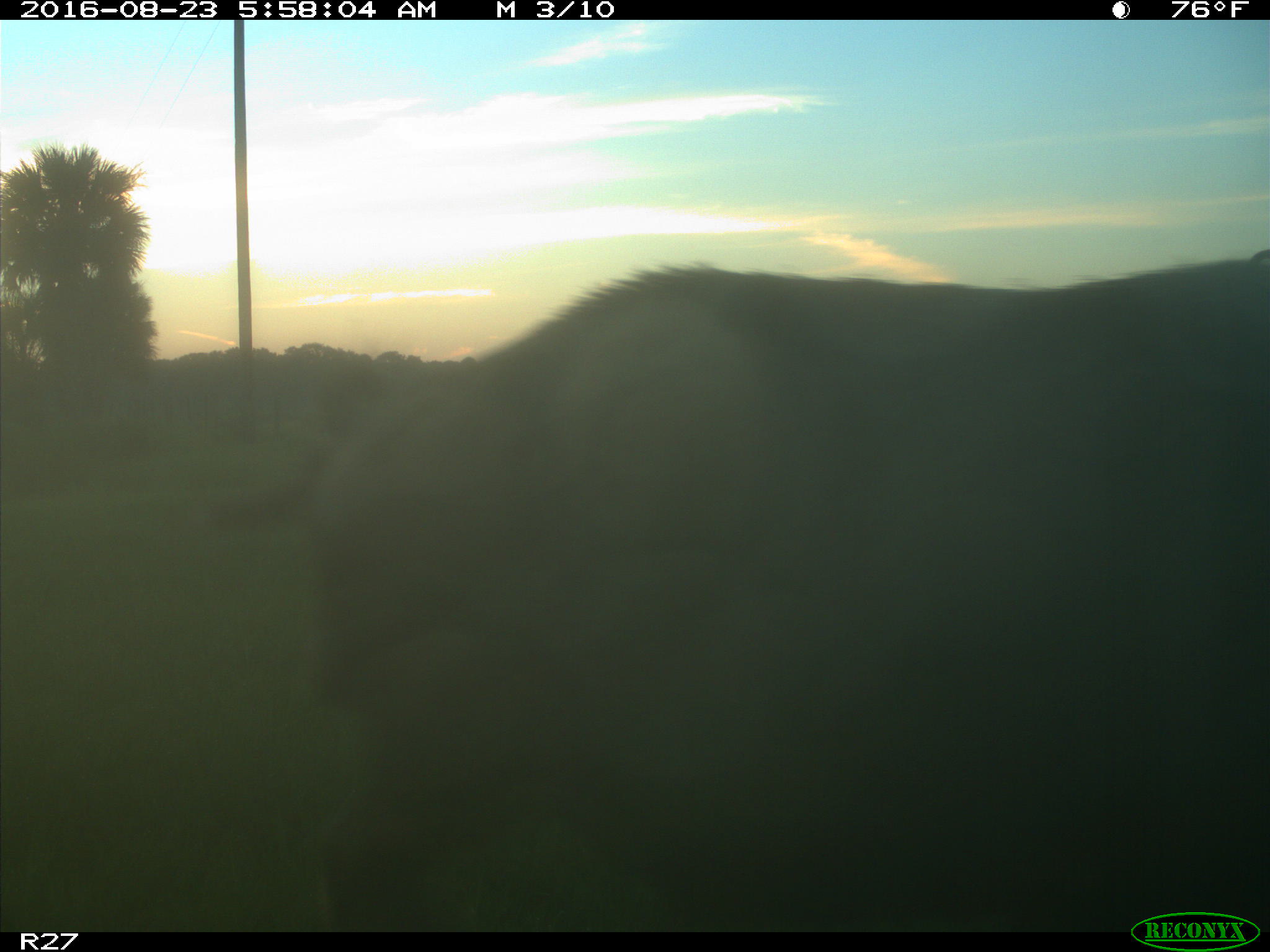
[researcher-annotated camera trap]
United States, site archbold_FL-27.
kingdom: Animalia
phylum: Chordata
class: Mammalia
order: Artiodactyla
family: Suidae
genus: Sus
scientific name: Sus scrofa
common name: wild boar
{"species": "Sus scrofa (wild boar)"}